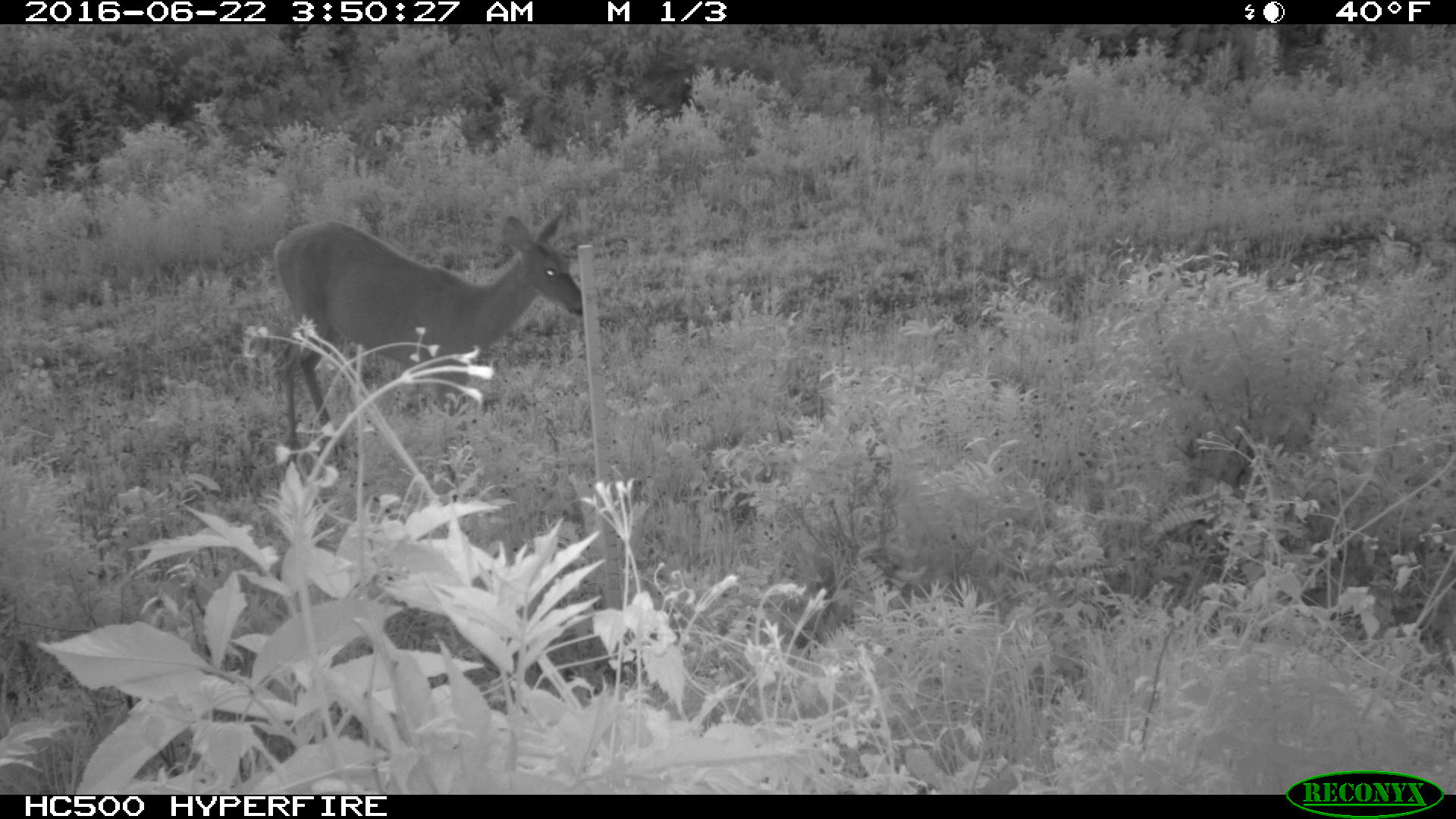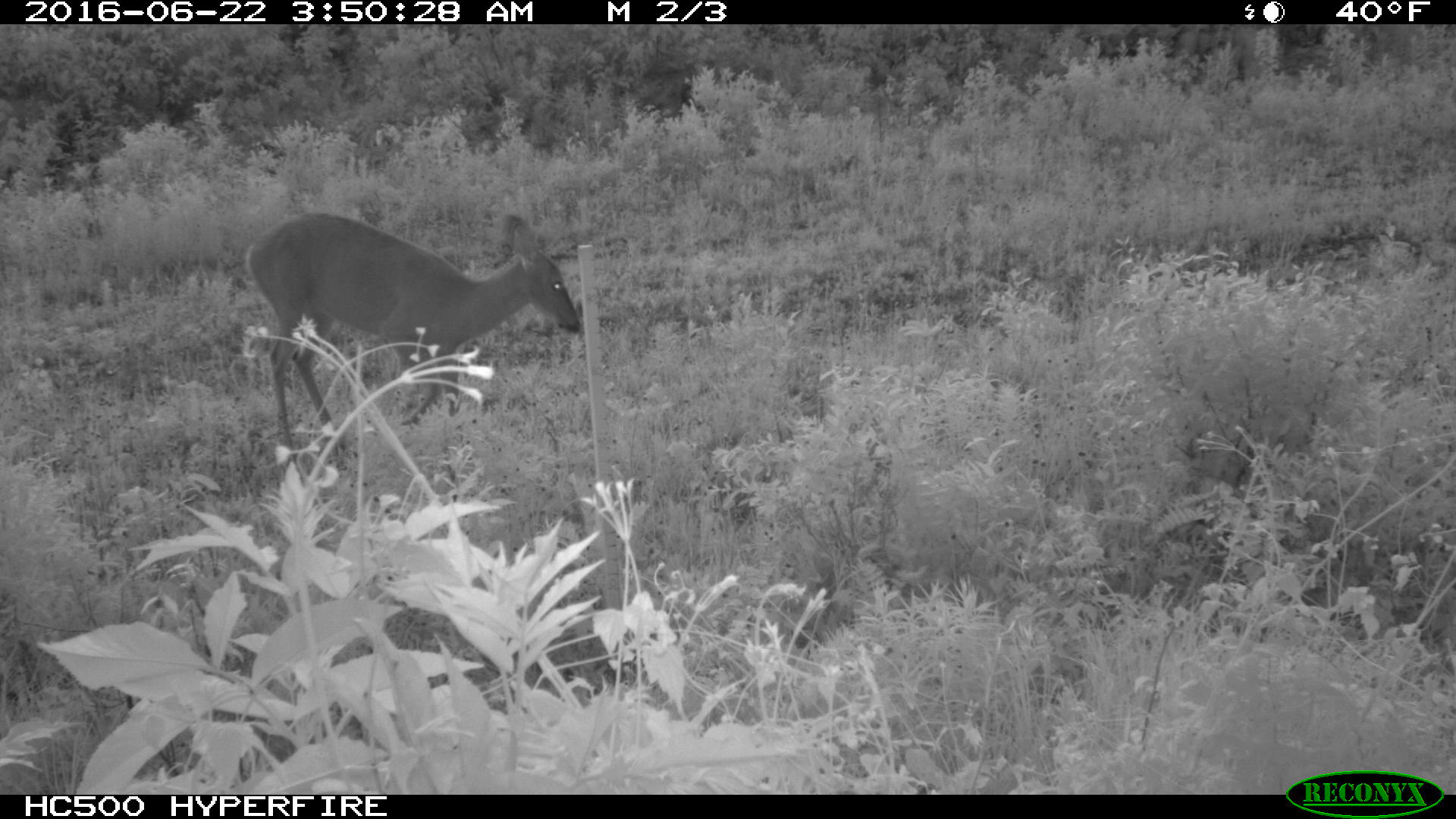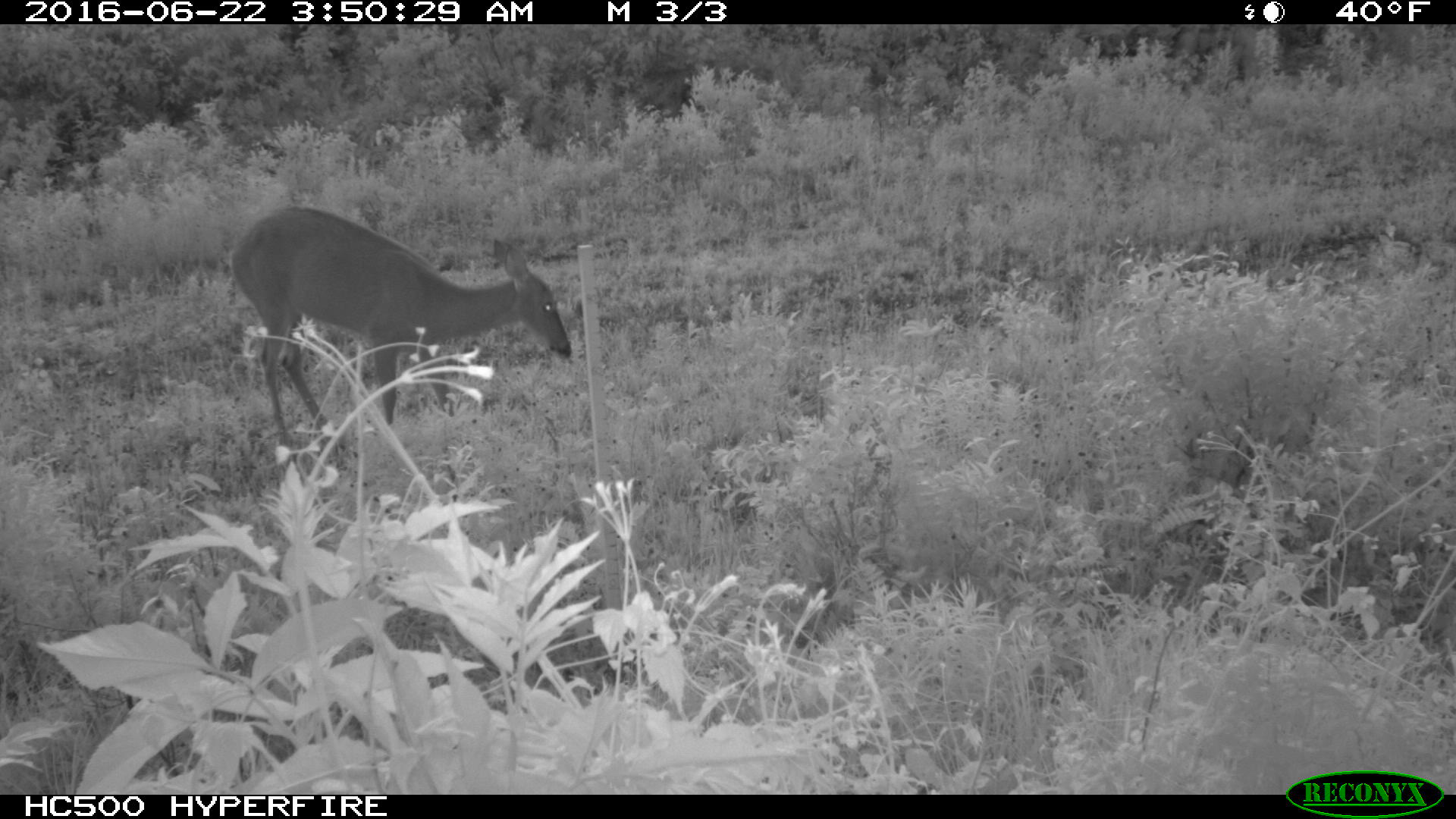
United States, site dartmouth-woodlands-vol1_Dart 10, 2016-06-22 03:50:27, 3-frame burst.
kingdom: Animalia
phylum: Chordata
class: Mammalia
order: Artiodactyla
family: Cervidae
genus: Odocoileus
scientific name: Odocoileus virginianus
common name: white-tailed deer